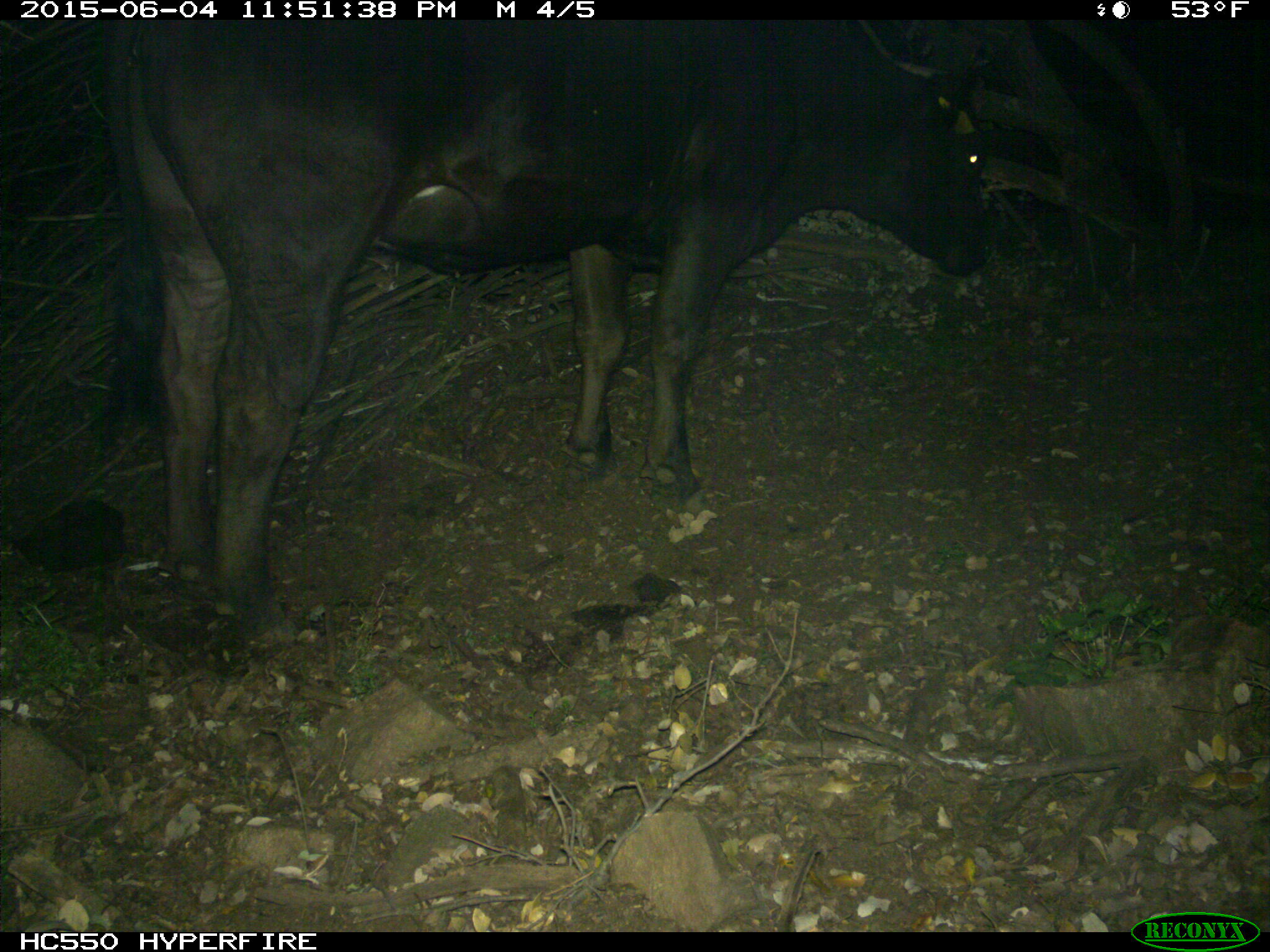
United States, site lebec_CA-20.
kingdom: Animalia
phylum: Chordata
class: Mammalia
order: Artiodactyla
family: Bovidae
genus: Bos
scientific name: Bos taurus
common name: domestic cow